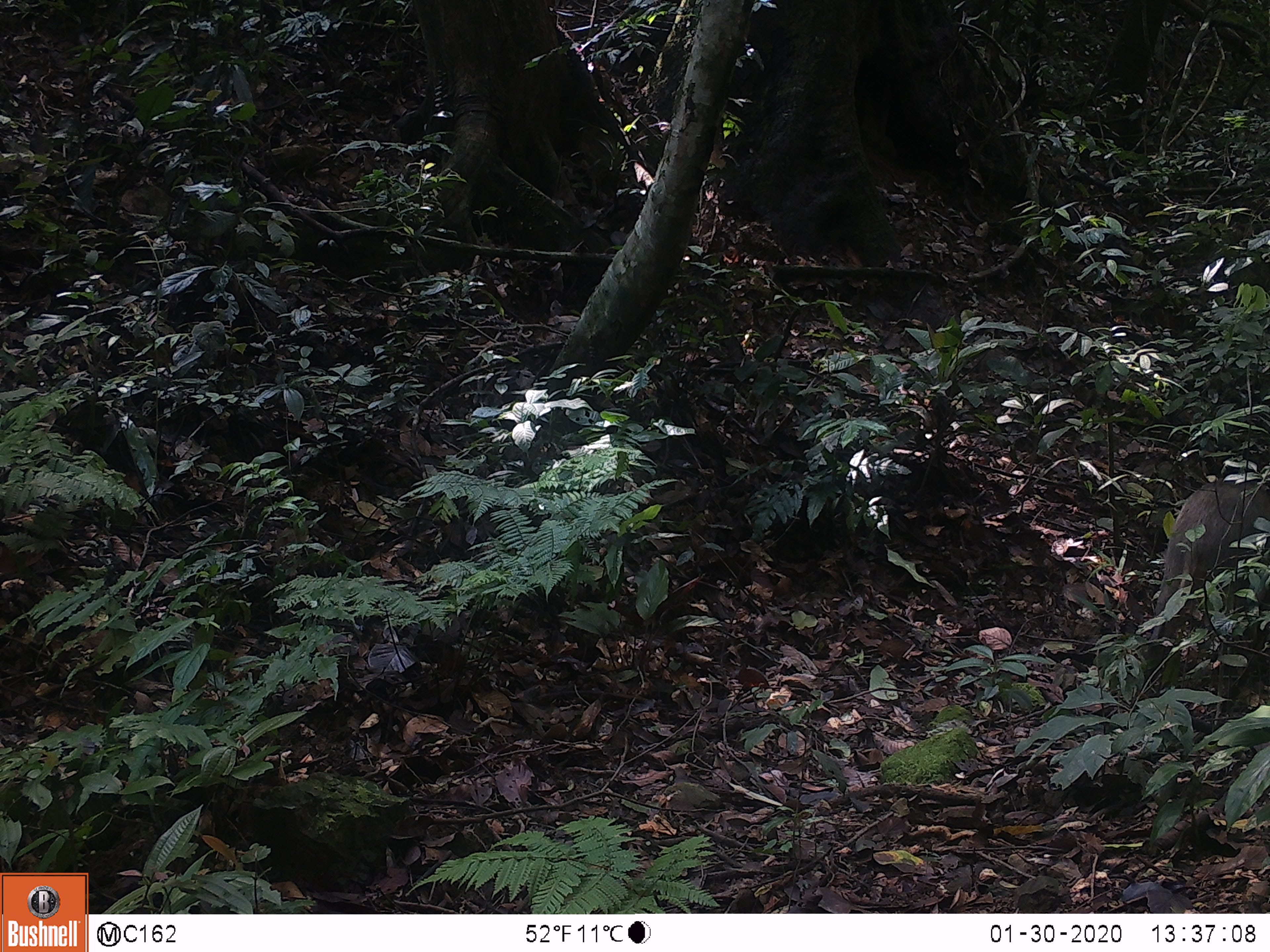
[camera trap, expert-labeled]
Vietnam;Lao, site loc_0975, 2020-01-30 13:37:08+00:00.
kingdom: Animalia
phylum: Chordata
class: Mammalia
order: Artiodactyla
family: Suidae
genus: Sus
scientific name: Sus scrofa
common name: eurasian wild pig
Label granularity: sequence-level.